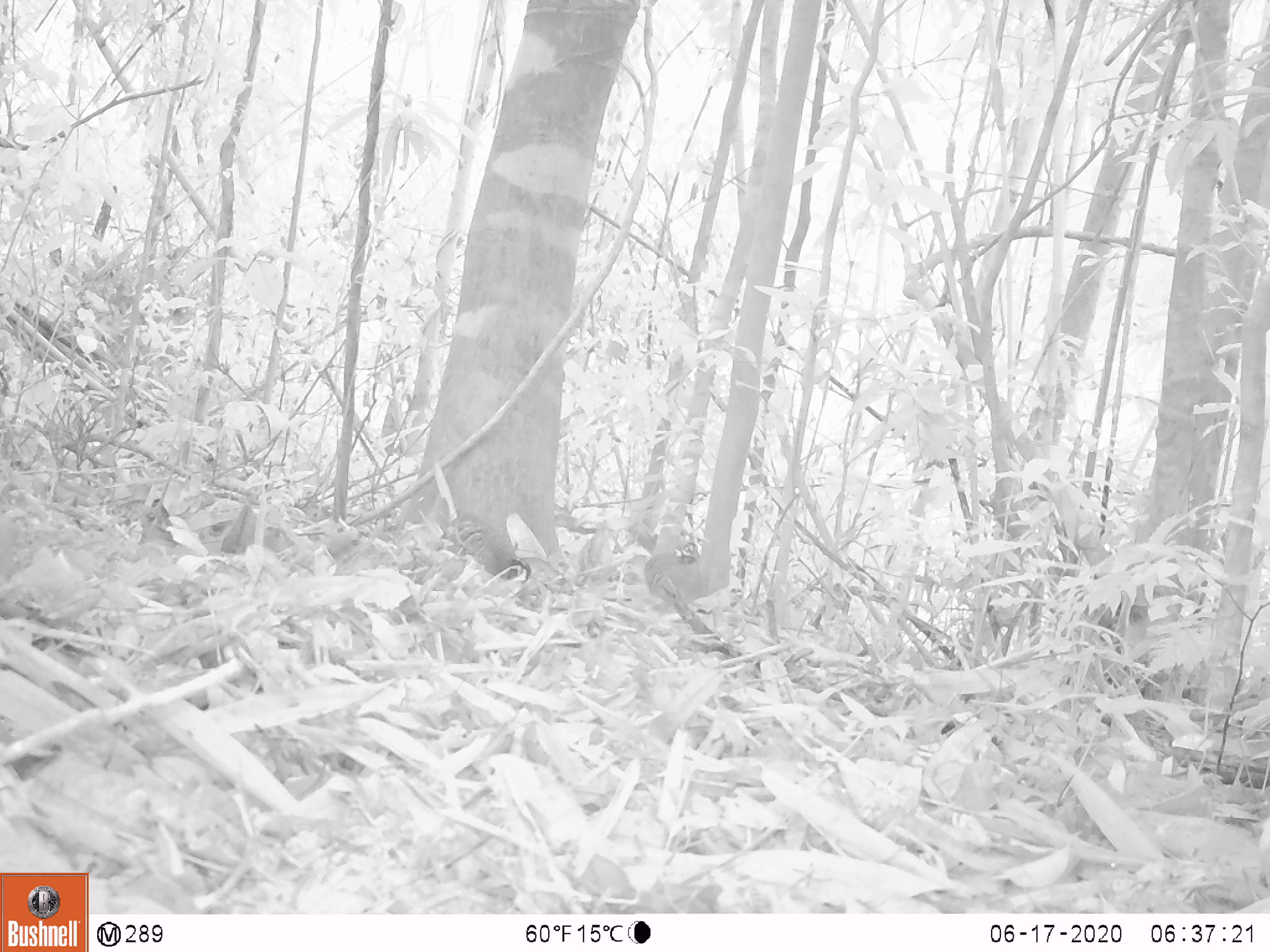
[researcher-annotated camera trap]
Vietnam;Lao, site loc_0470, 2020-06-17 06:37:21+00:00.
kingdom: Animalia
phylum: Chordata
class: Aves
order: Galliformes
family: Phasianidae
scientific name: Phasianidae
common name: partridge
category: unidentified partridge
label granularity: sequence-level